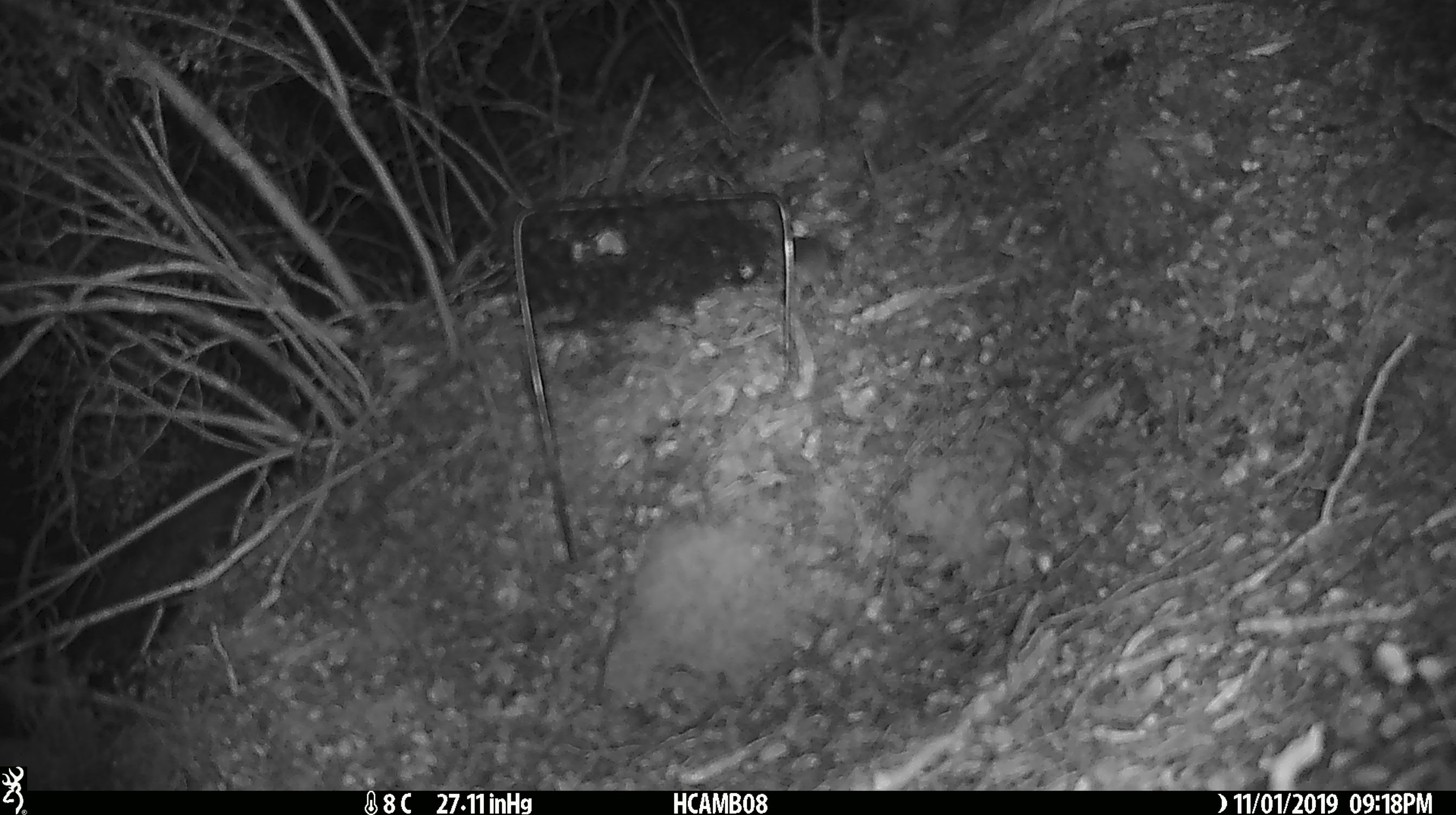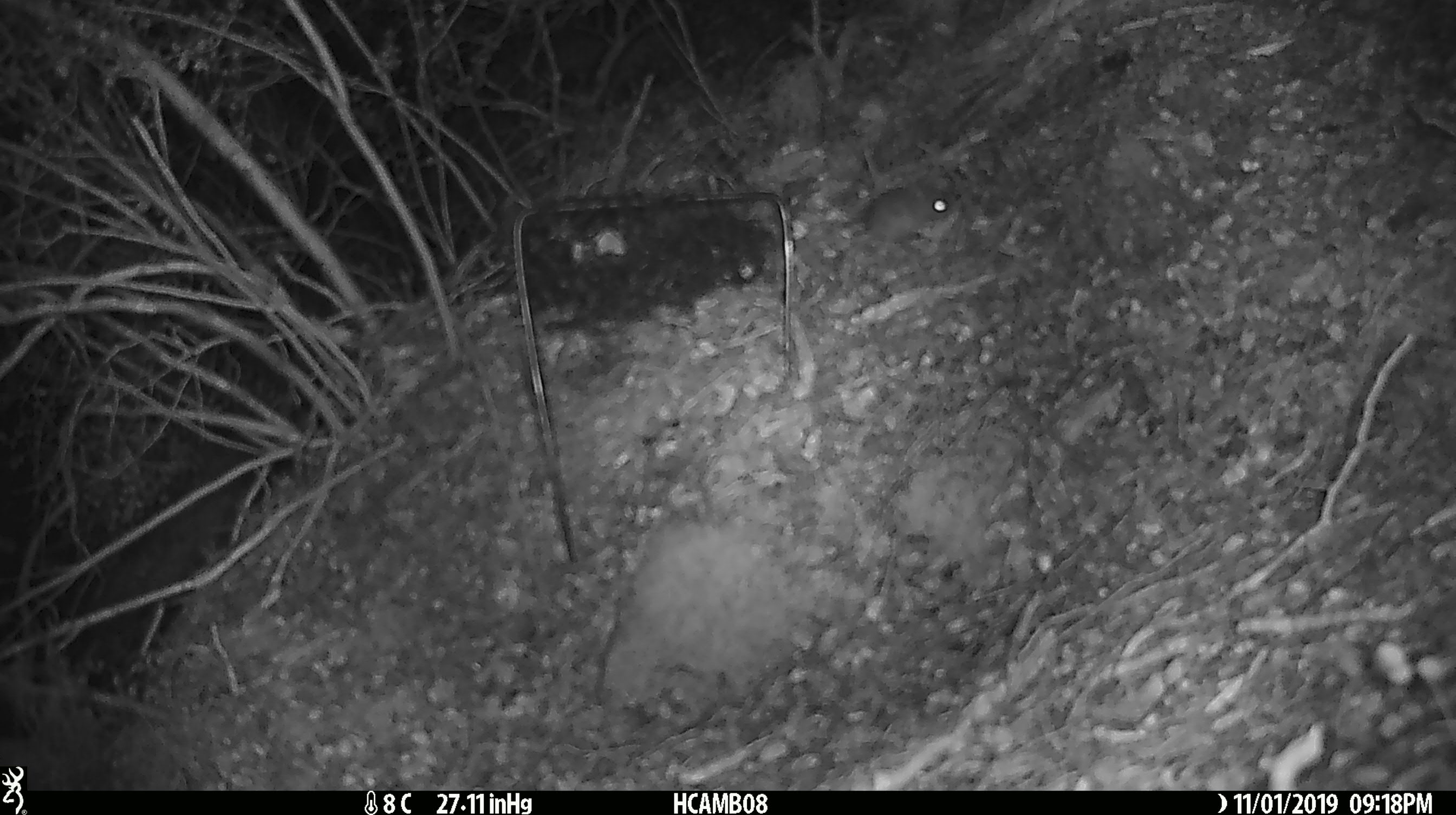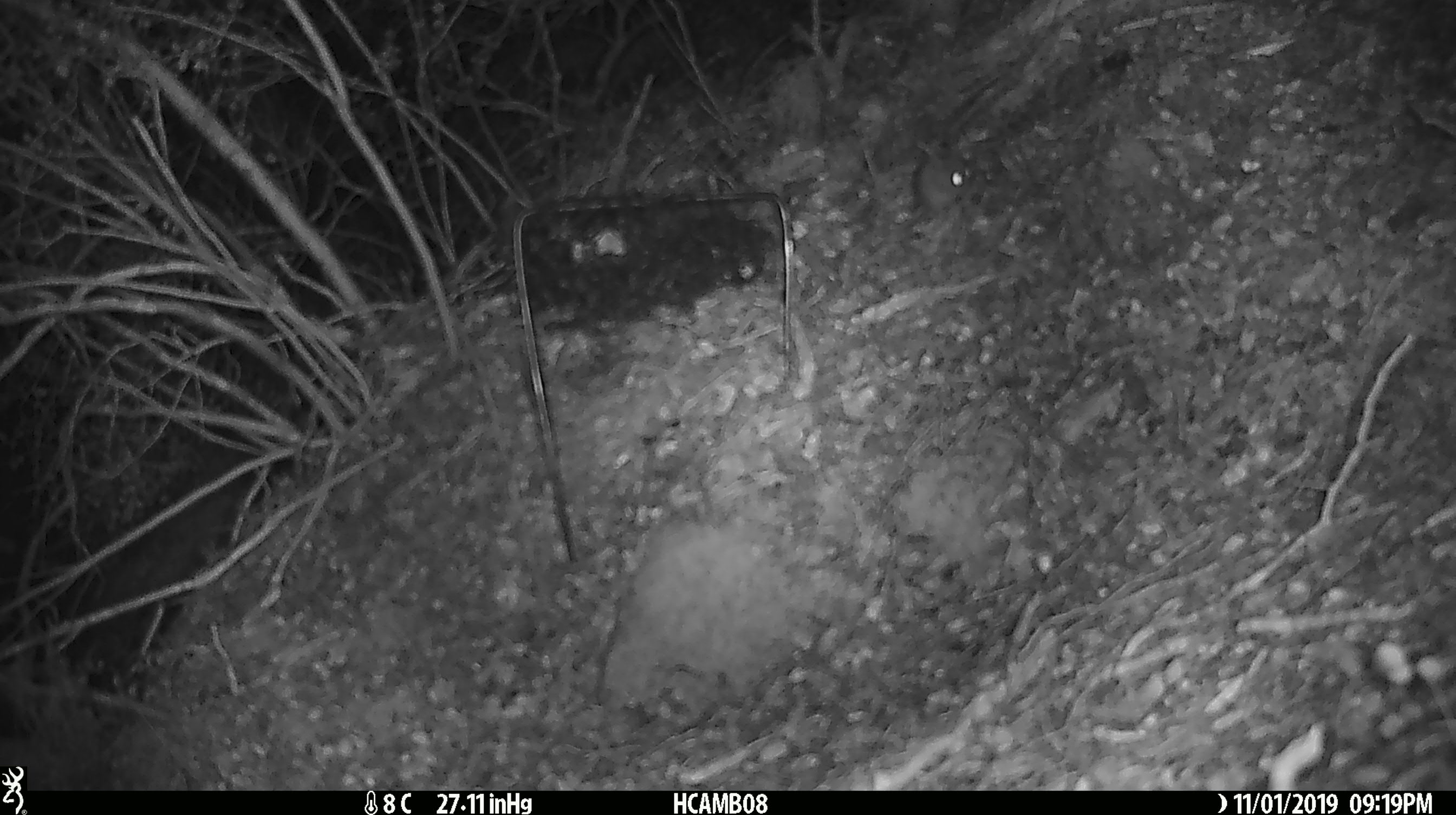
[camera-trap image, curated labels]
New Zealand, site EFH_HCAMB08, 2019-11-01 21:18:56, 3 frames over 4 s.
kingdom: Animalia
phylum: Chordata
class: Mammalia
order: Rodentia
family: Muridae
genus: Mus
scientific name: Mus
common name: mouse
Mouse (Mus).